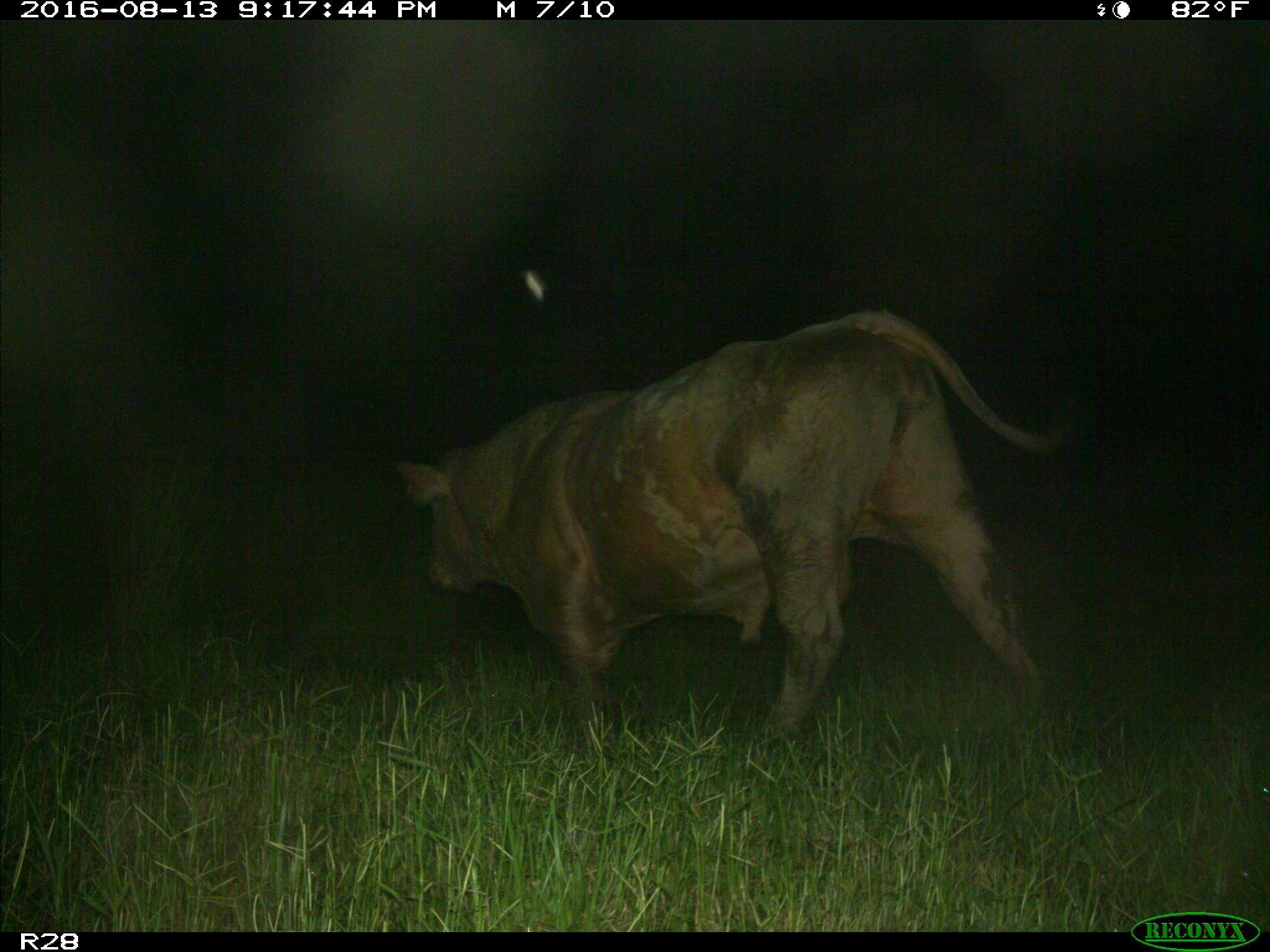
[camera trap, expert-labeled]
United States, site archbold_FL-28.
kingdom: Animalia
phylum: Chordata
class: Mammalia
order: Artiodactyla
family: Bovidae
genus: Bos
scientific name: Bos taurus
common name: domestic cow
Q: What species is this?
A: Bos taurus (domestic cow).